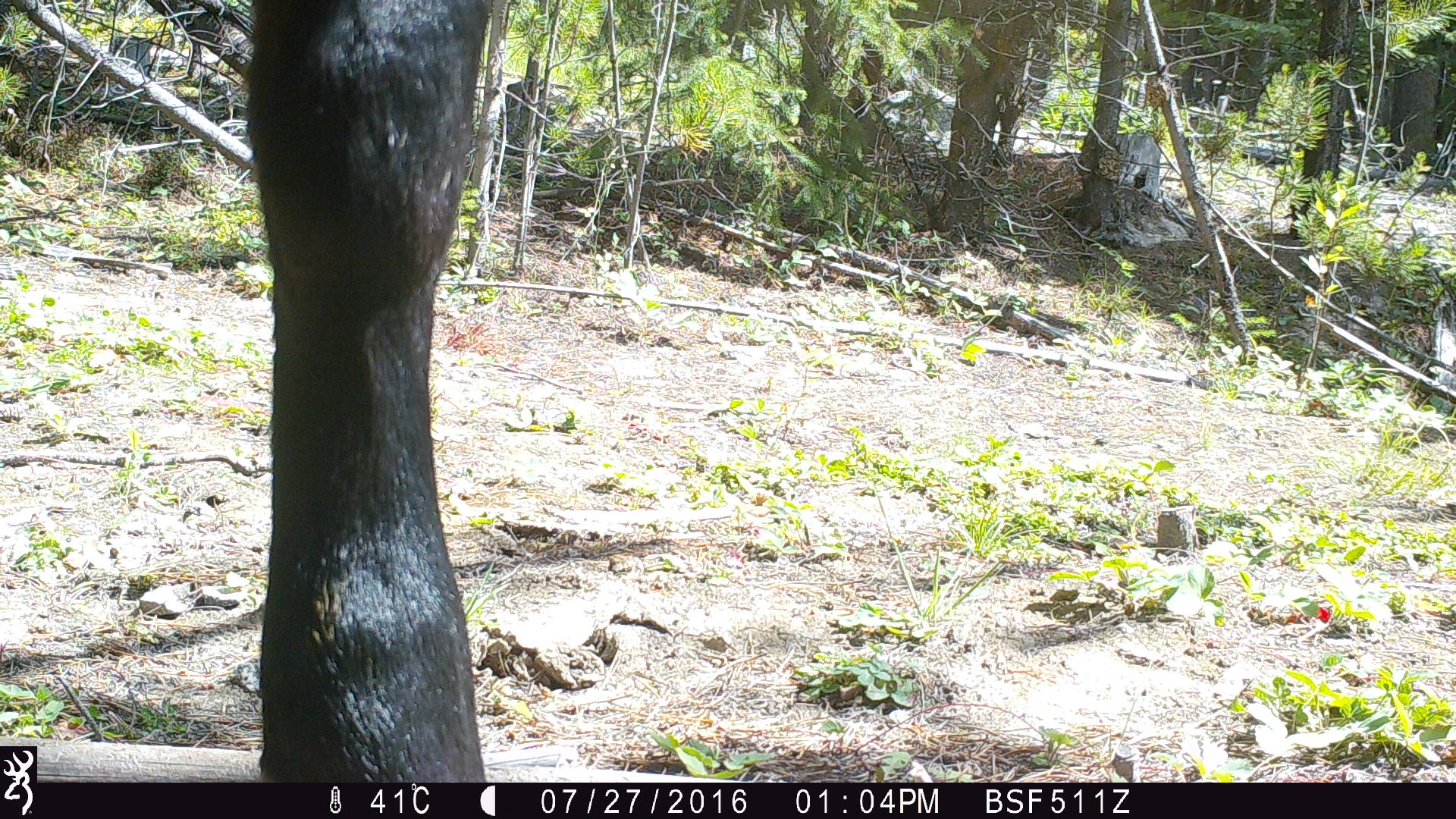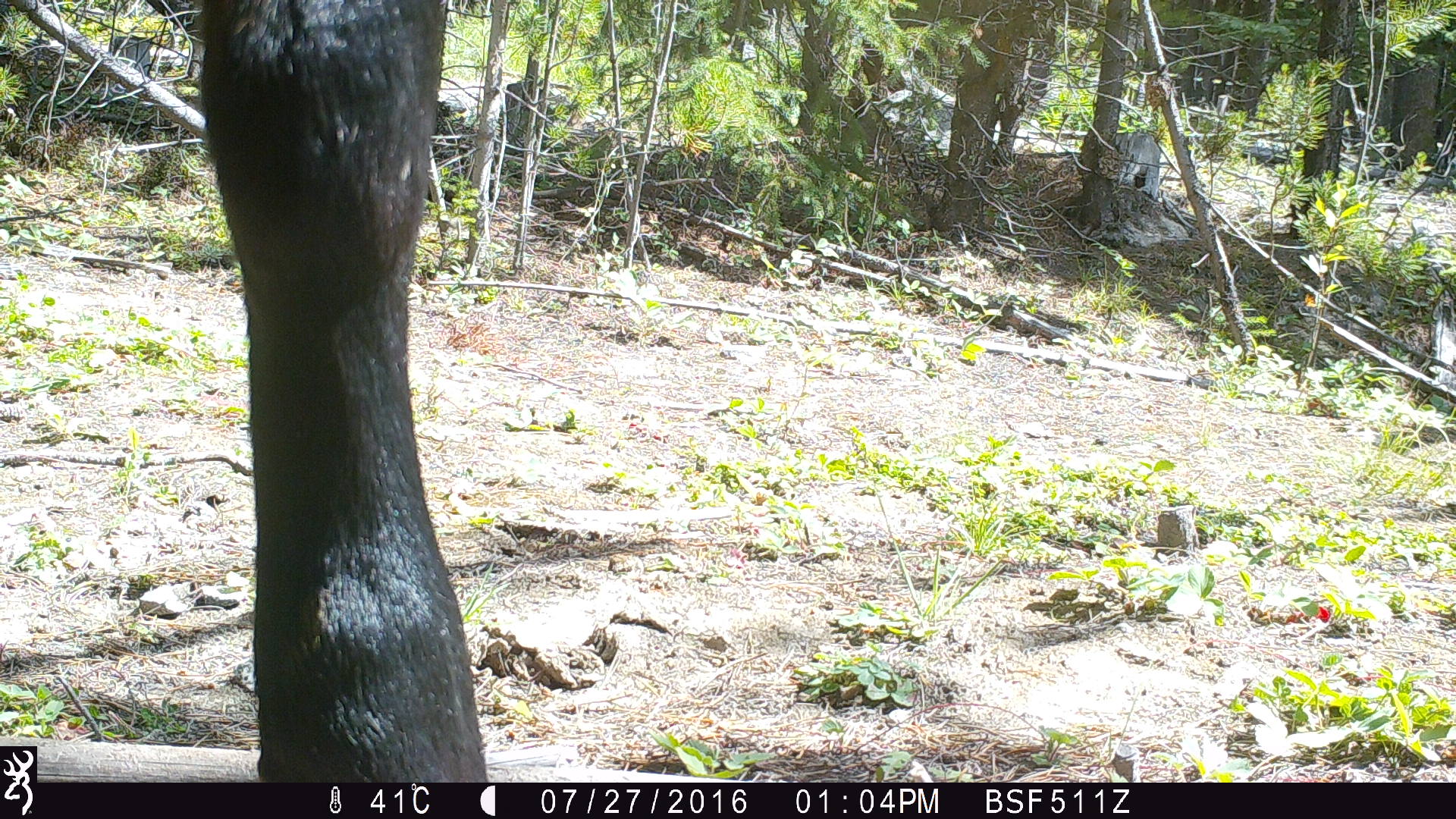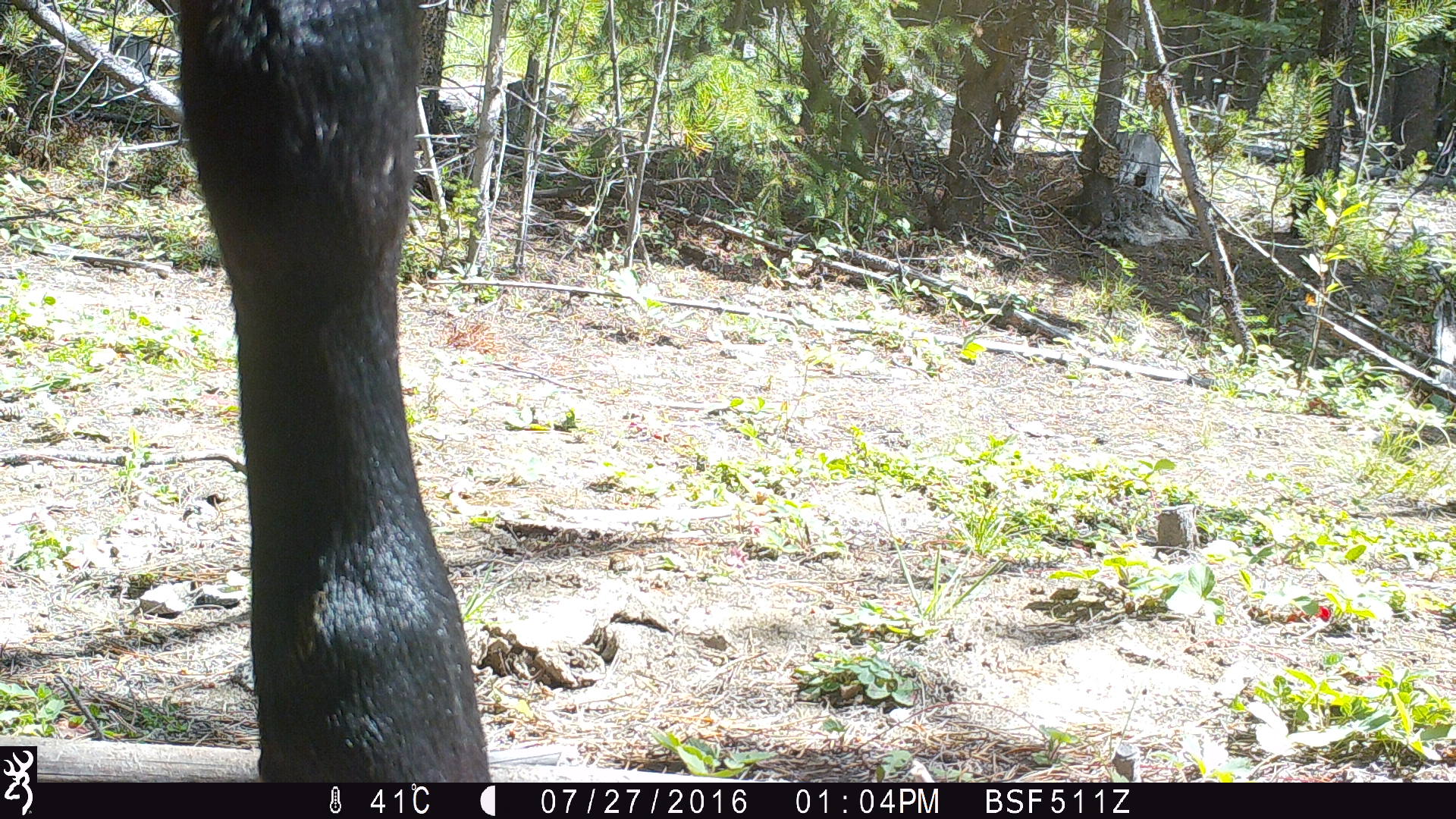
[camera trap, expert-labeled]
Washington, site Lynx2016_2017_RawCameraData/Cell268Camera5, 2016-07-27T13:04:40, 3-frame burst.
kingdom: Animalia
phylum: Chordata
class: Mammalia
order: Artiodactyla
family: Bovidae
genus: Bos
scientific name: Bos taurus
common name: domestic cattle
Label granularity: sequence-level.